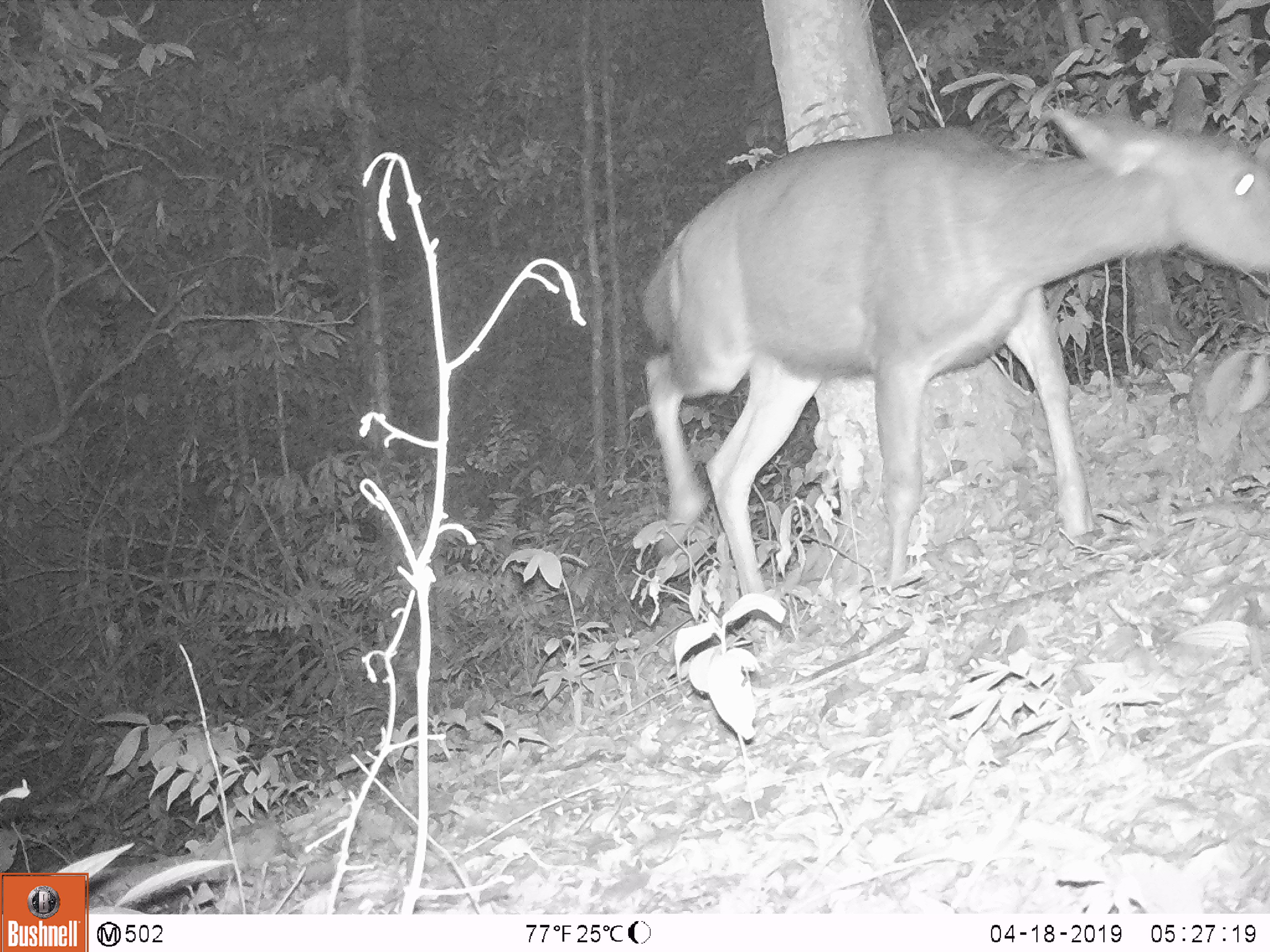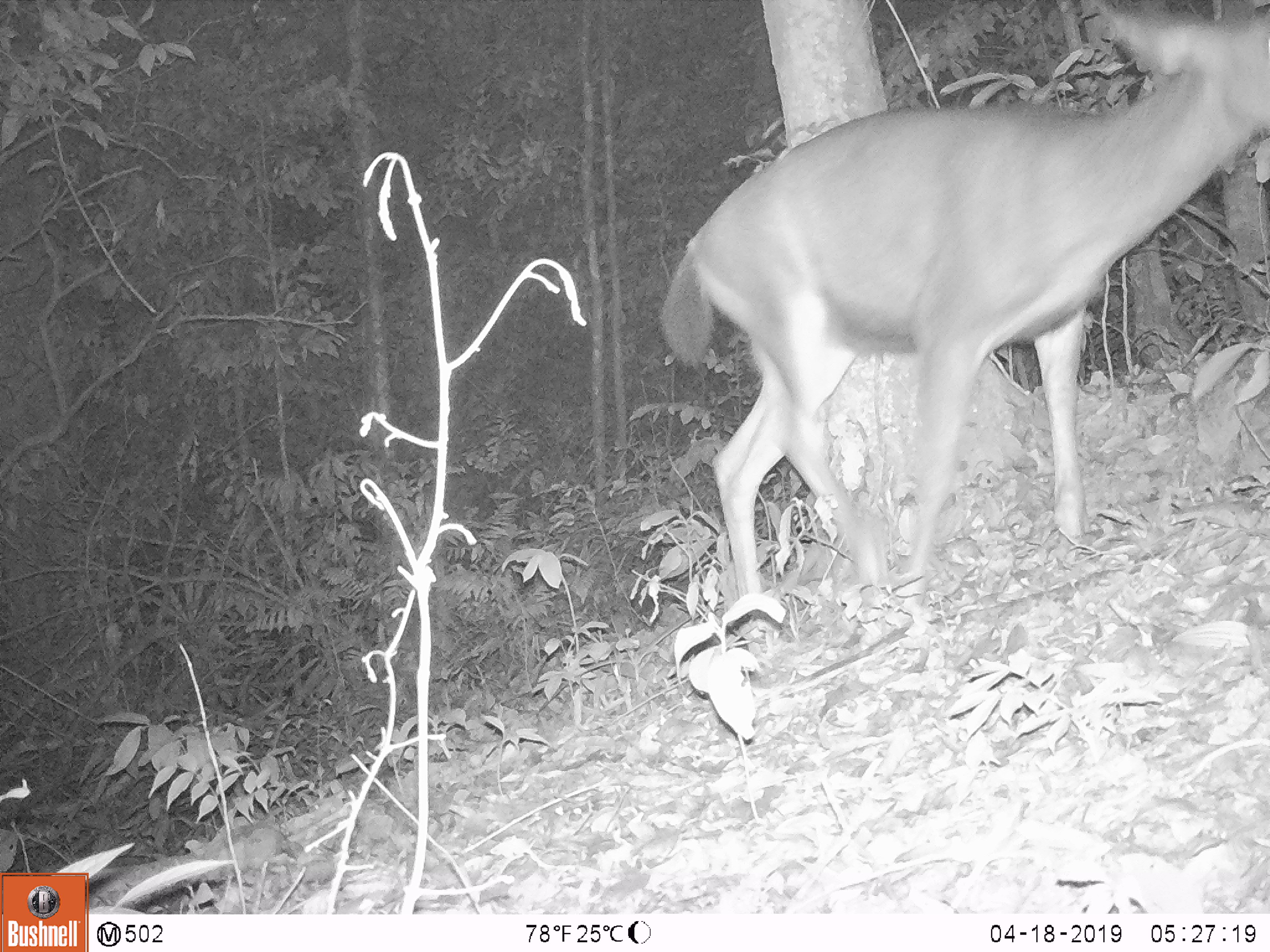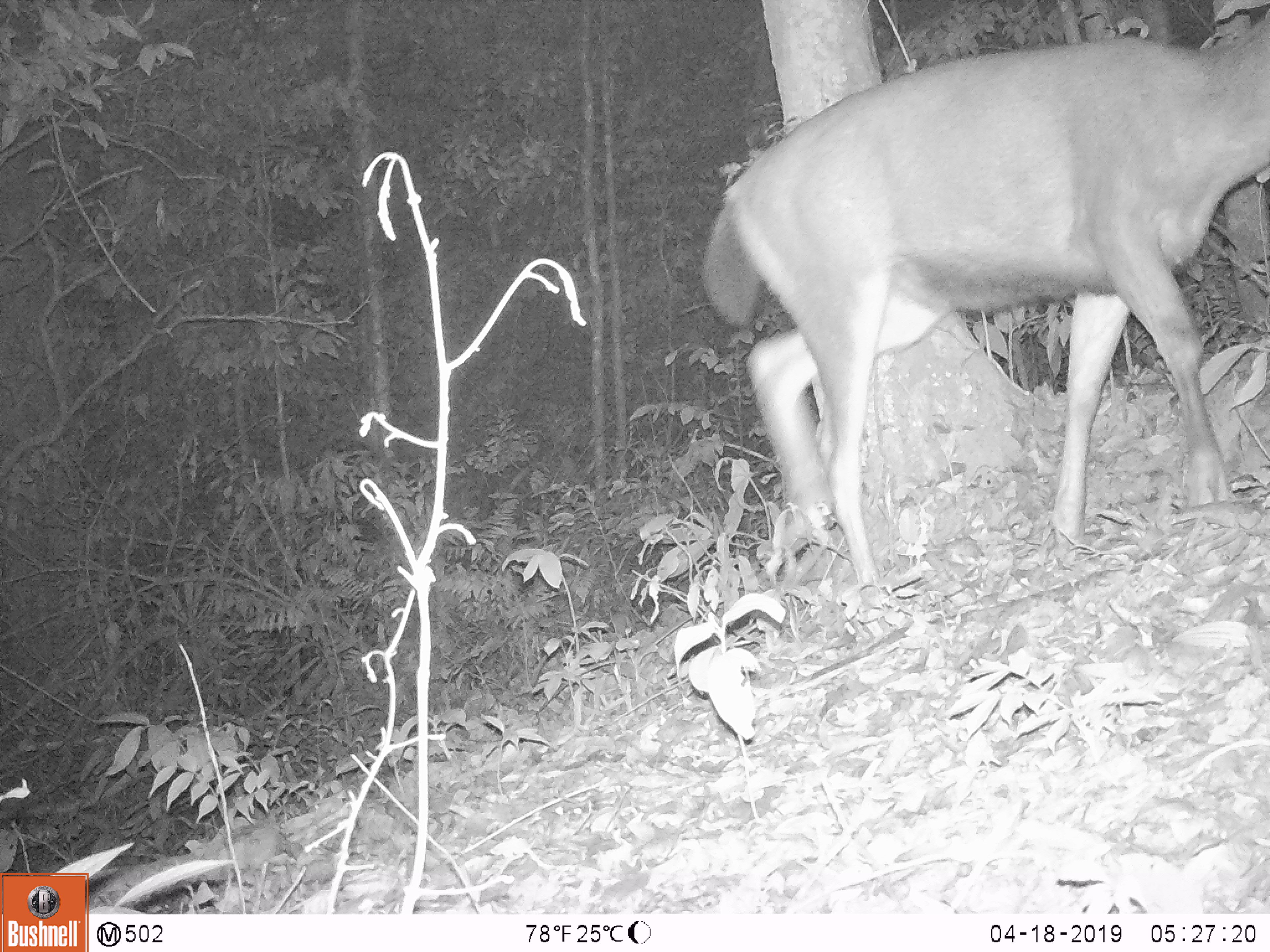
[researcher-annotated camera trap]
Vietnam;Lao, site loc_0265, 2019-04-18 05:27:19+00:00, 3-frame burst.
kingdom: Animalia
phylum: Chordata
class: Mammalia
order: Artiodactyla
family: Cervidae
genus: Rusa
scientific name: Rusa unicolor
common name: sambar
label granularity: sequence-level